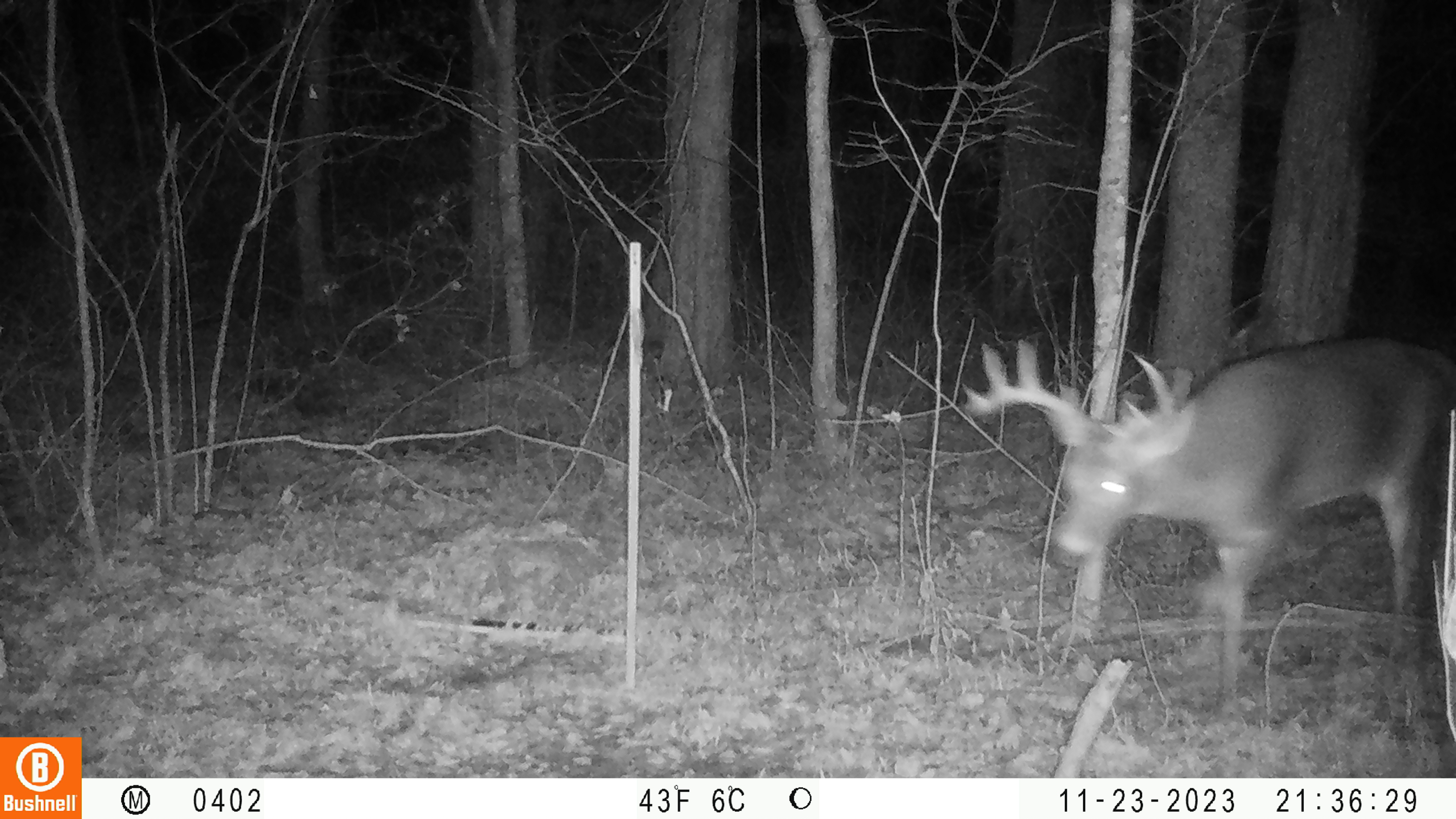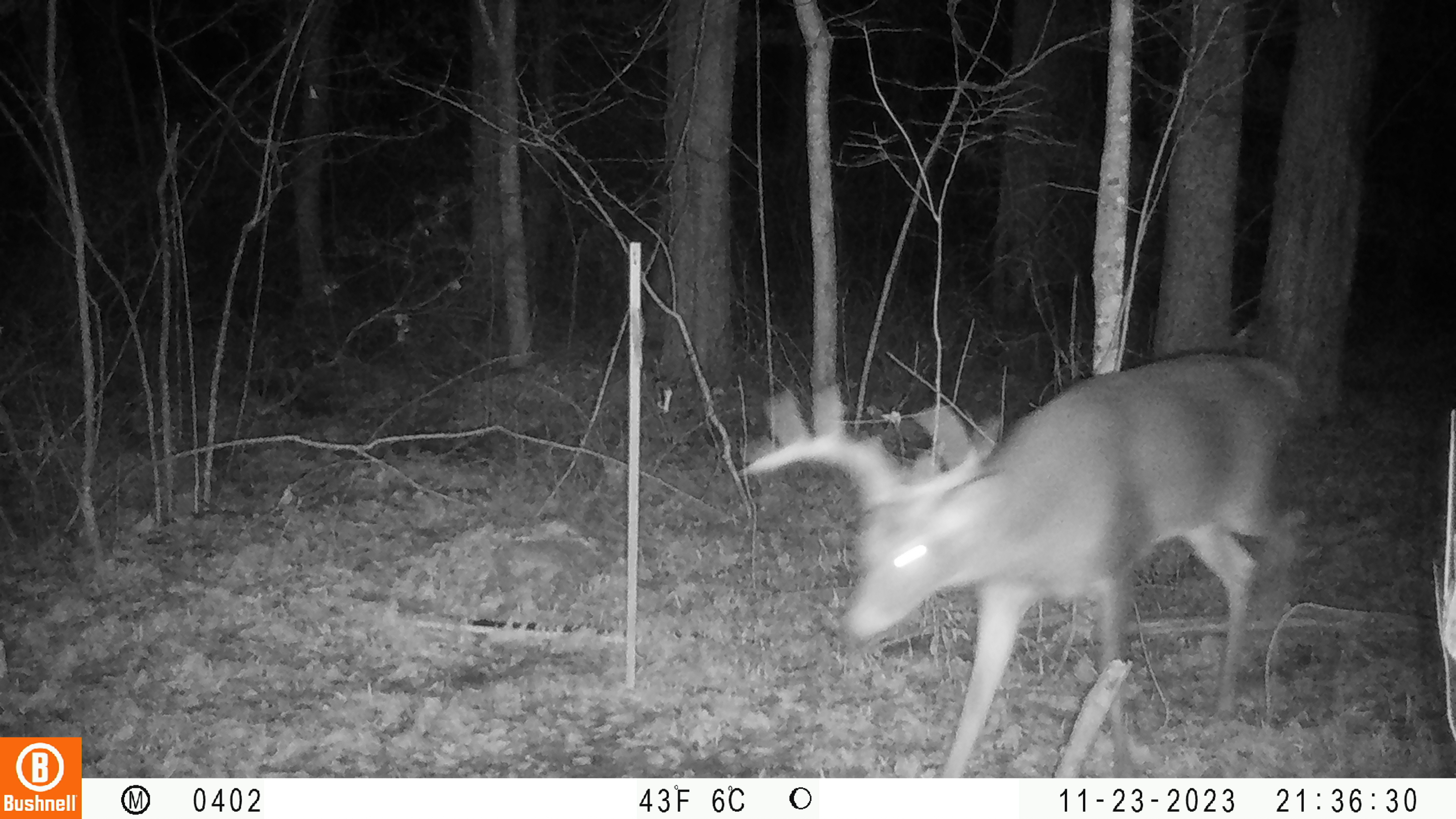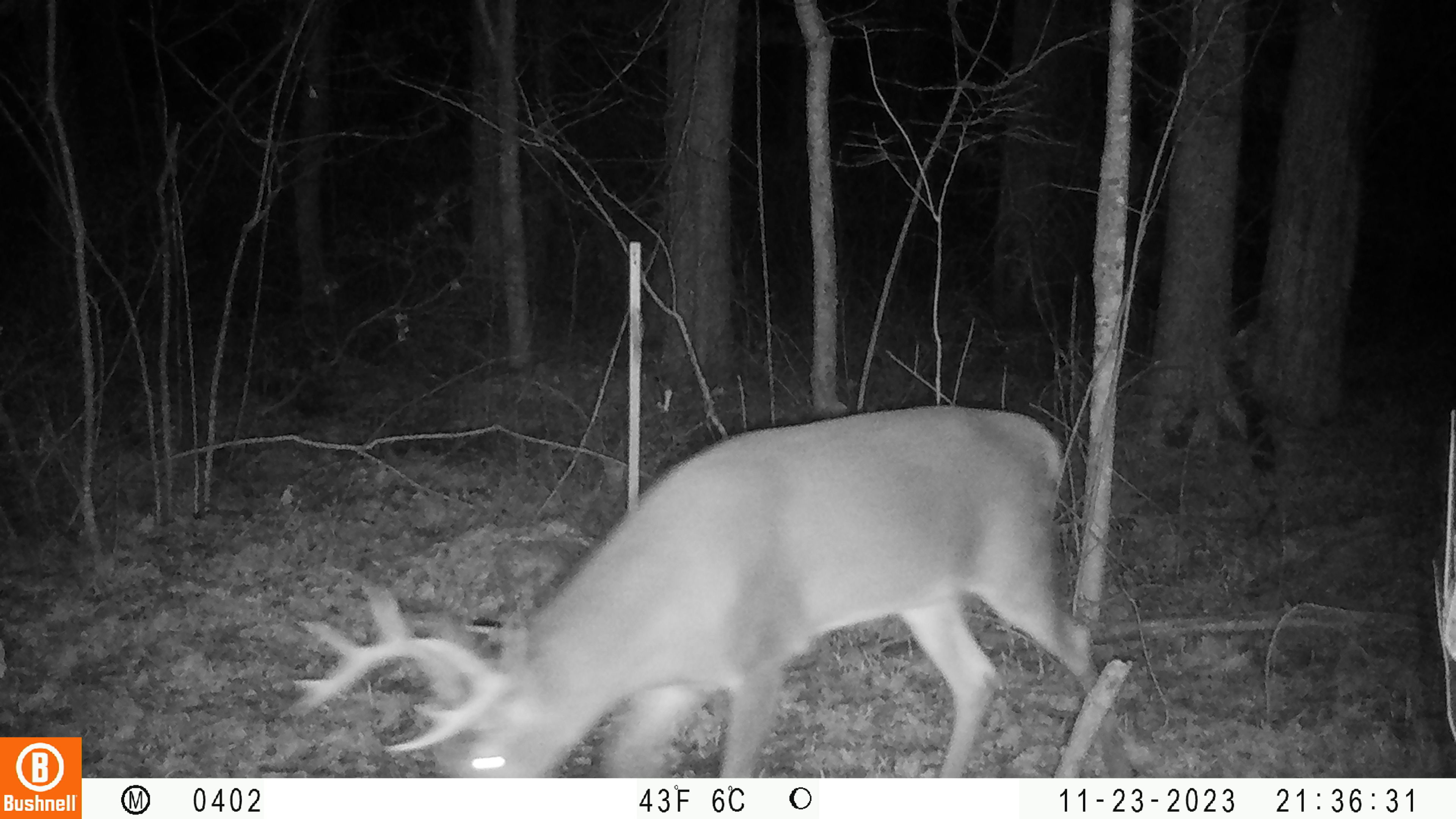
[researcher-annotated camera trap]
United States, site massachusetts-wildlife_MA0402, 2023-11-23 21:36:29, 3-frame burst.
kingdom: Animalia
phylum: Chordata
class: Mammalia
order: Artiodactyla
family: Cervidae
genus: Odocoileus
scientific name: Odocoileus virginianus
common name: white-tailed deer